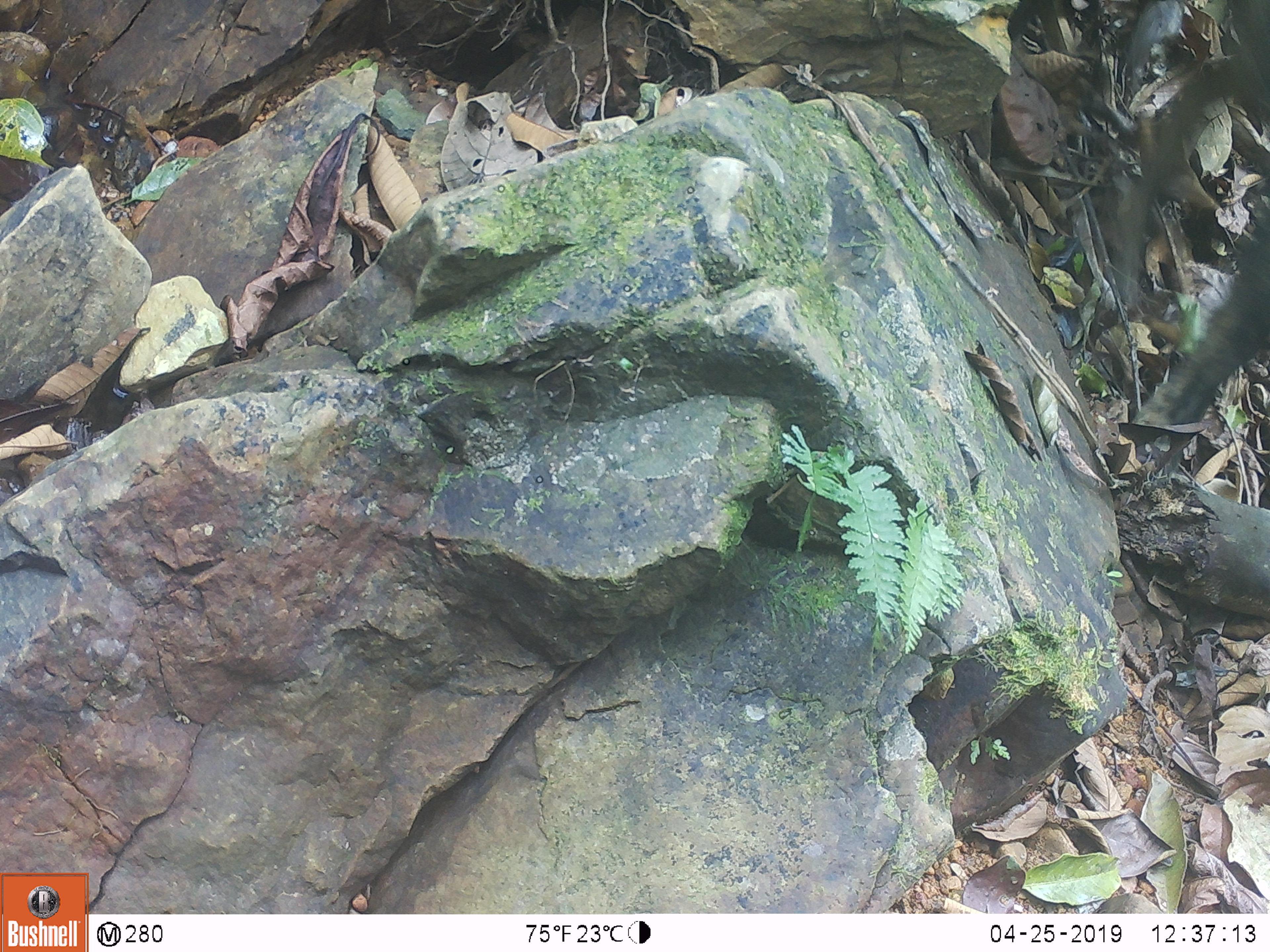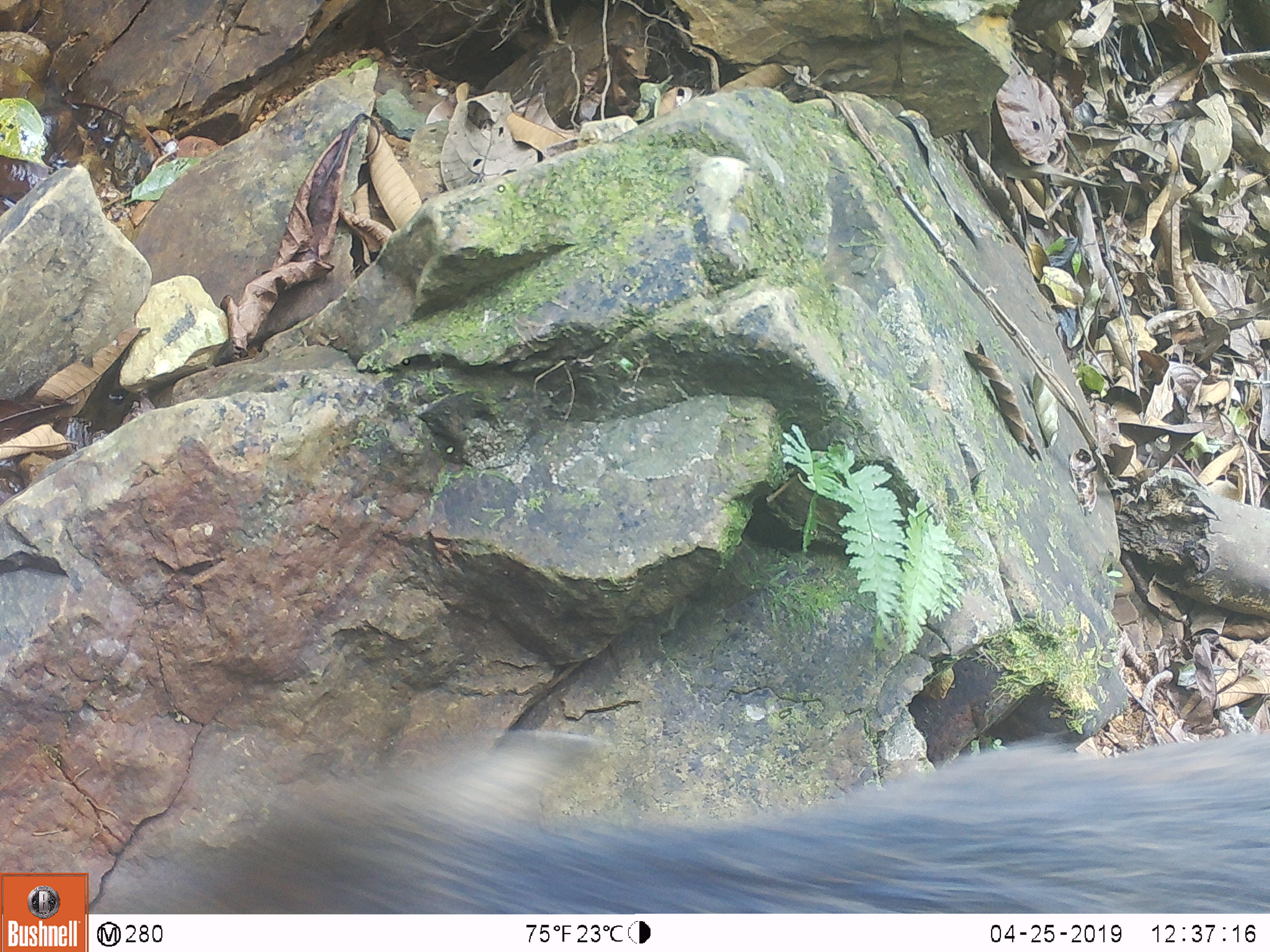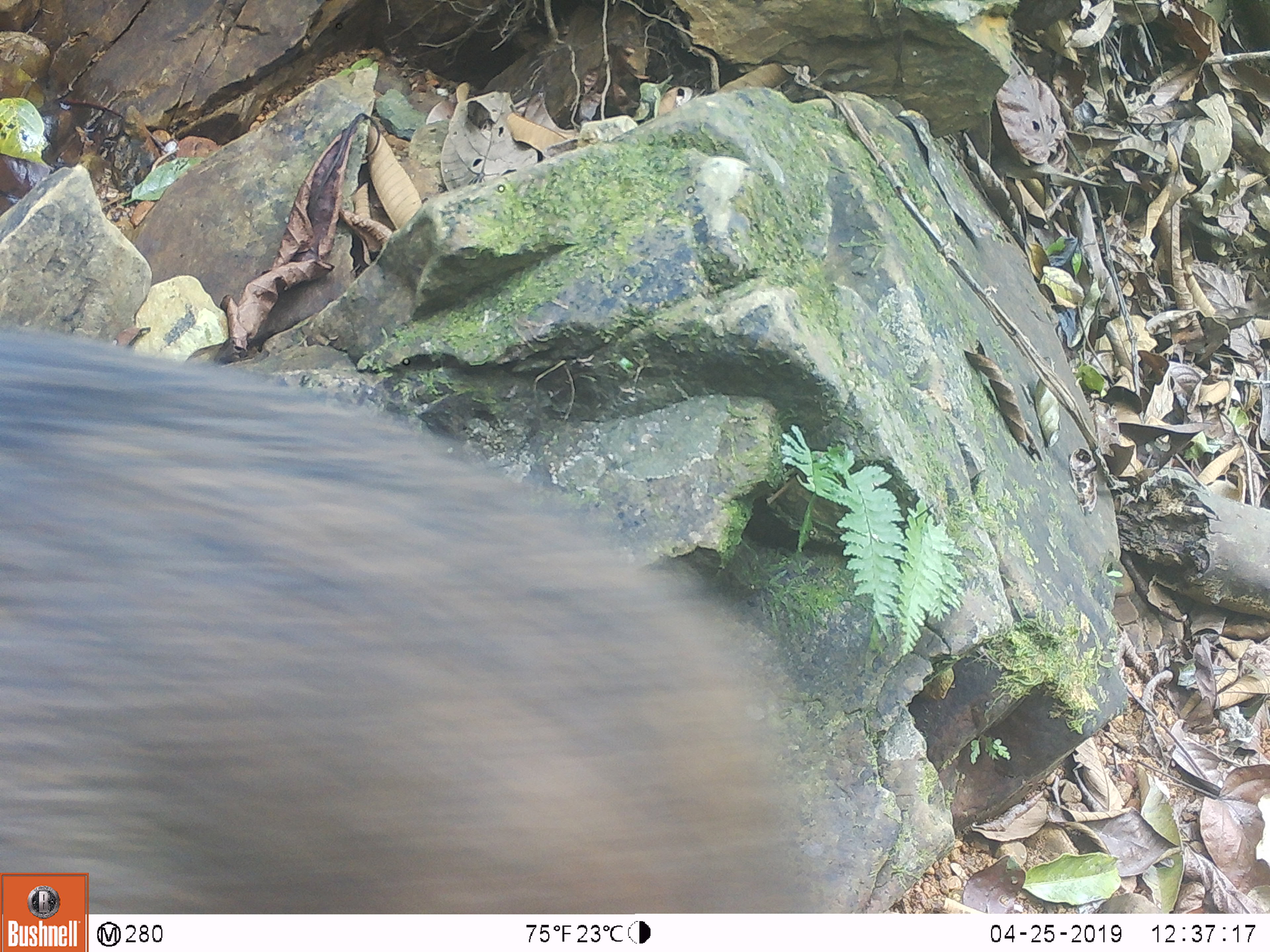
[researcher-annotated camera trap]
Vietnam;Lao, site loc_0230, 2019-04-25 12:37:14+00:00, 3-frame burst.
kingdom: Animalia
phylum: Chordata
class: Mammalia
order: Artiodactyla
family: Suidae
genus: Sus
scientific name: Sus scrofa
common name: eurasian wild pig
Eurasian wild pig (Sus scrofa). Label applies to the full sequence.